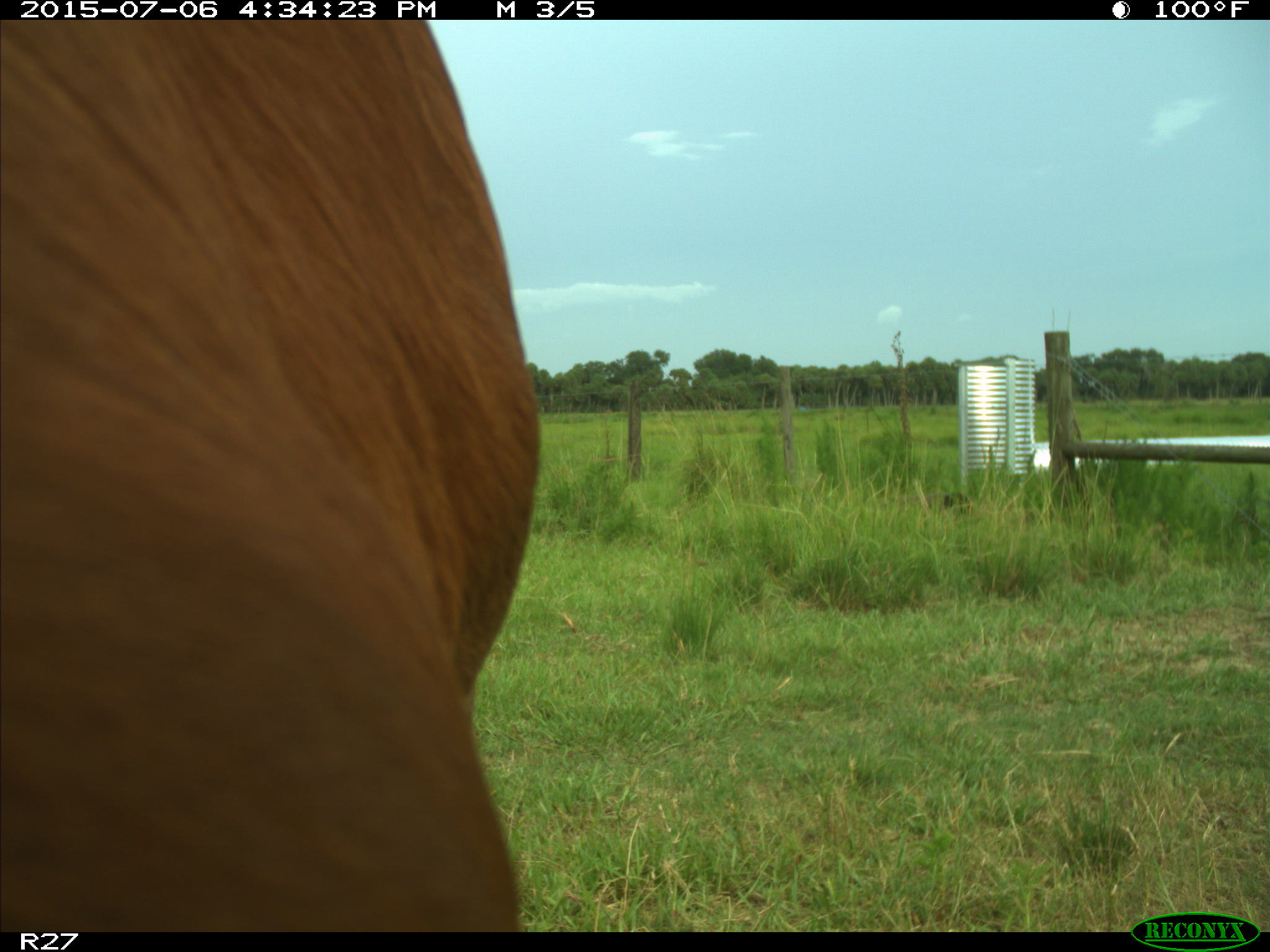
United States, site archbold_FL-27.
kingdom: Animalia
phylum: Chordata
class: Mammalia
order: Artiodactyla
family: Bovidae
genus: Bos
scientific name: Bos taurus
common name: domestic cow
Bos taurus (domestic cow).